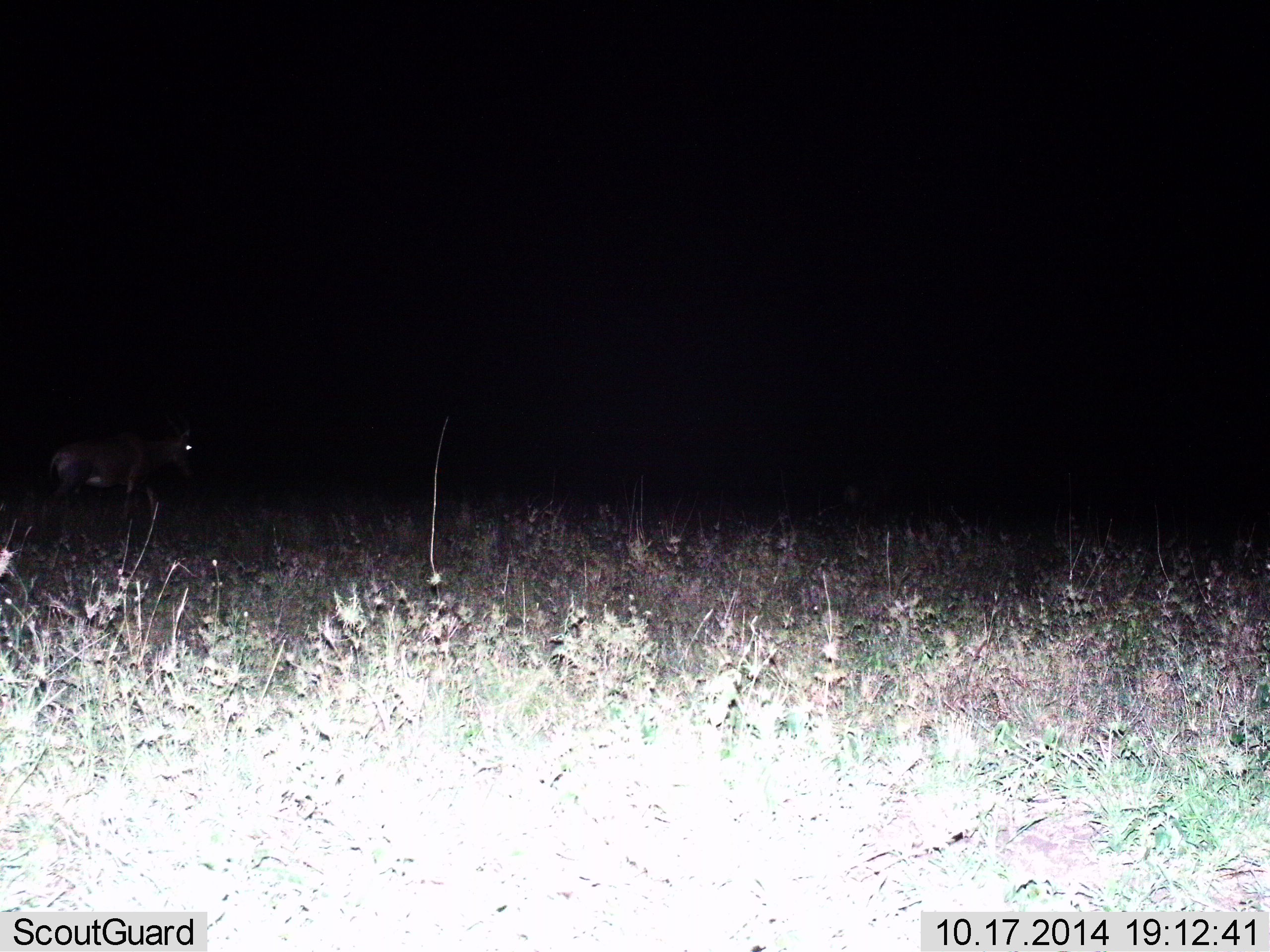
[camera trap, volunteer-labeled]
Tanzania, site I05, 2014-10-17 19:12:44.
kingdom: Animalia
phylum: Chordata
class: Mammalia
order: Artiodactyla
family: Bovidae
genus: Nanger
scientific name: Nanger granti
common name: grant's gazelle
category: gazellegrants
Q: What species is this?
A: Gazellegrants (grant's gazelle) (Nanger granti).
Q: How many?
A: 1.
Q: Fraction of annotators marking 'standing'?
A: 33%.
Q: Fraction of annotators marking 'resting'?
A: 0%.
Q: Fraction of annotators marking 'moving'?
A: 67%.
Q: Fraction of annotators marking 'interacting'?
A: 0%.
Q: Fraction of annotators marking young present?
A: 0%.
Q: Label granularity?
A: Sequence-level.